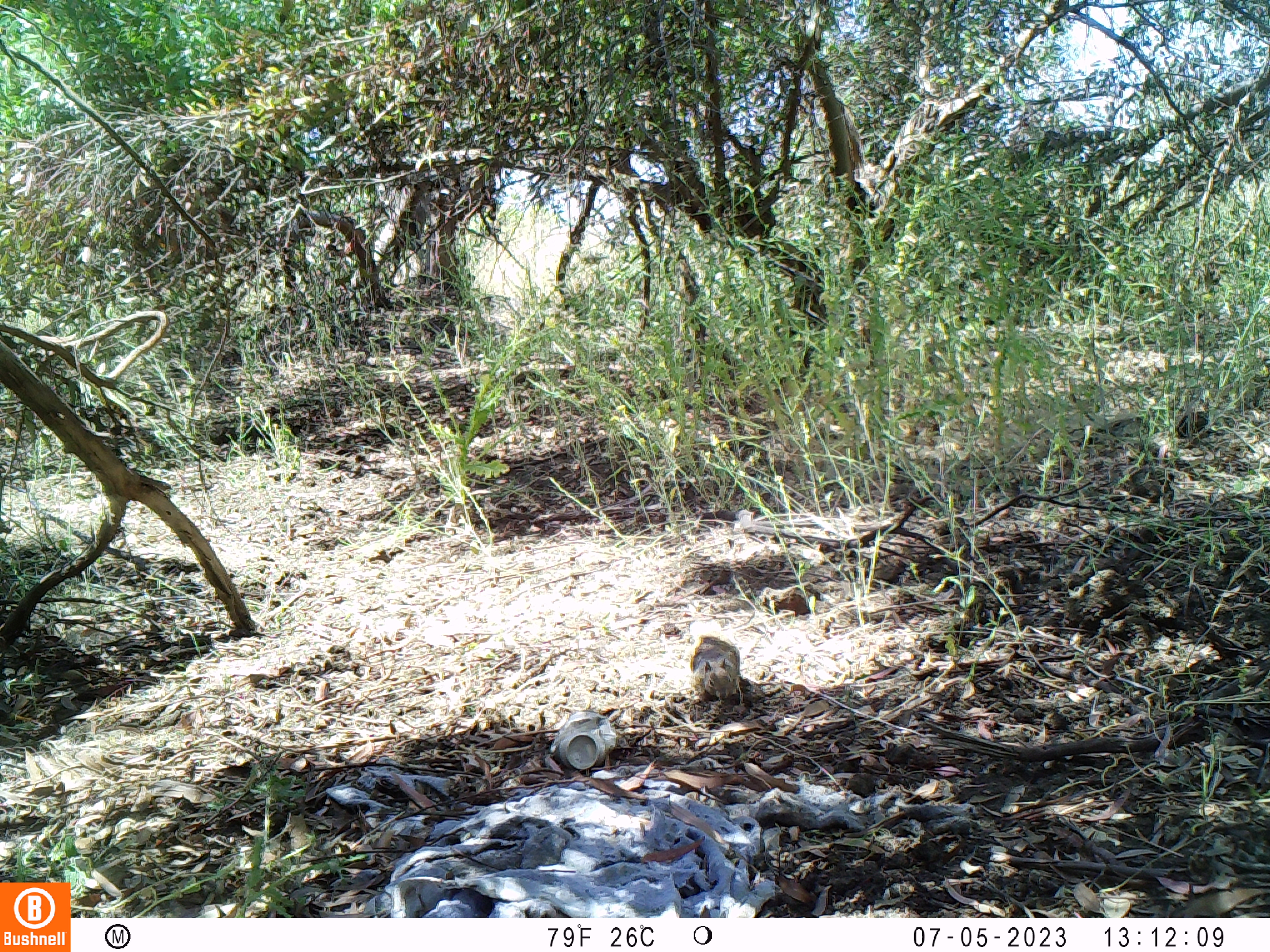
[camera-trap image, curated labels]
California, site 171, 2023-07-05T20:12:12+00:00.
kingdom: Animalia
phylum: Chordata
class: Mammalia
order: Rodentia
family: Sciuridae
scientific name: Sciuridae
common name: squirrel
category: unknown squirrel